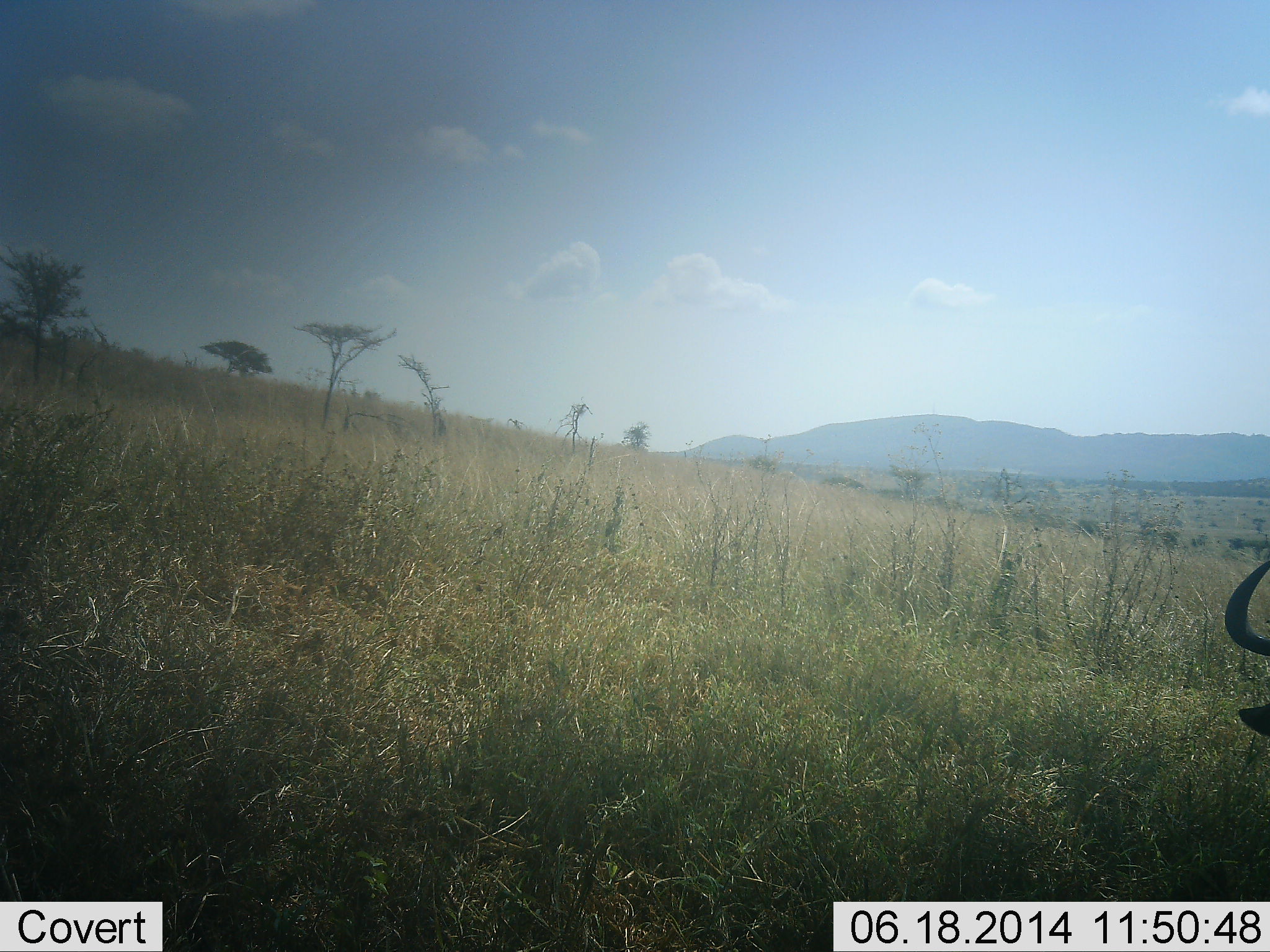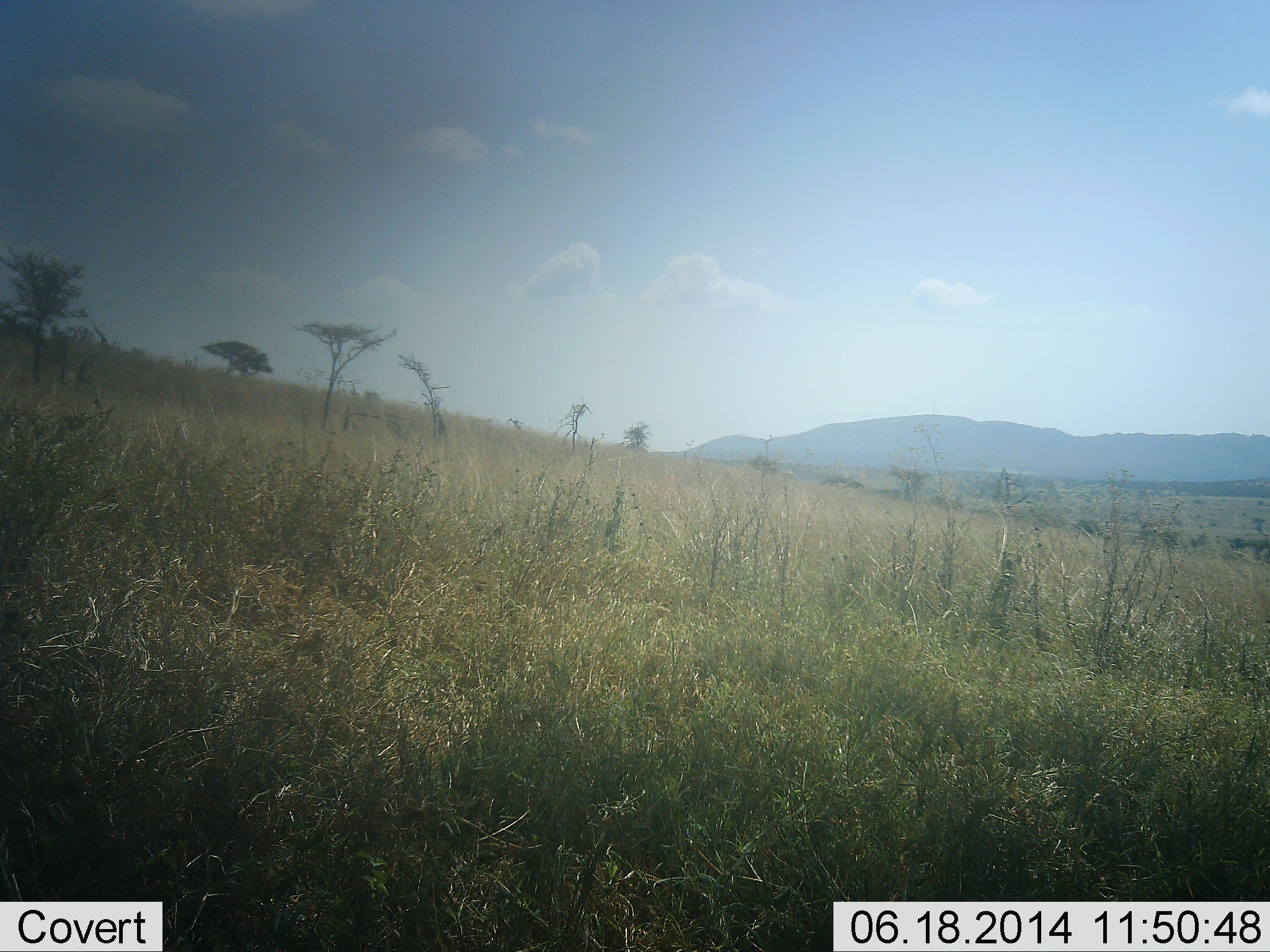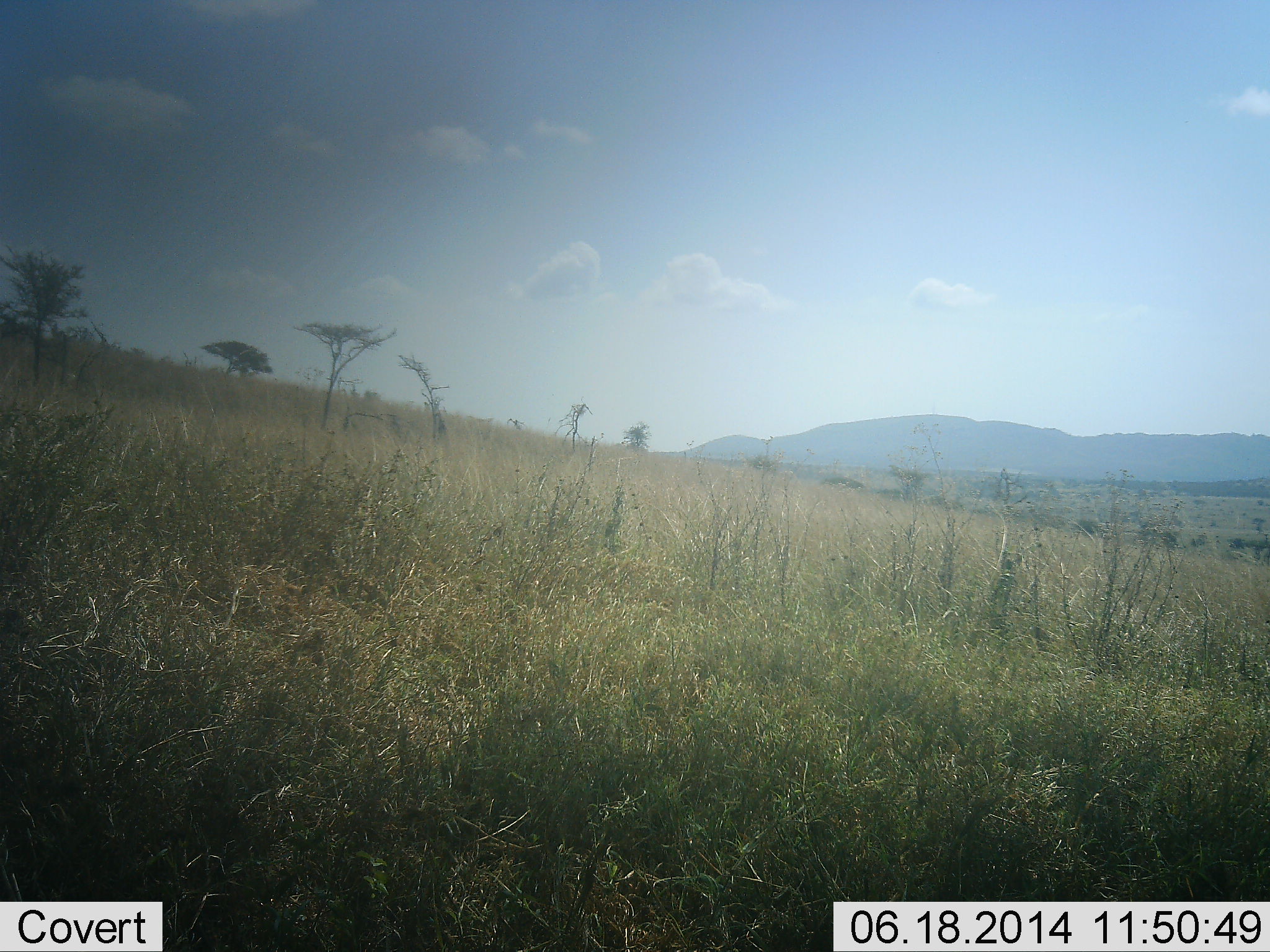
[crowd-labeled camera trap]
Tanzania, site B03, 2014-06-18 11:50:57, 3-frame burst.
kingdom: Animalia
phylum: Chordata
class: Mammalia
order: Artiodactyla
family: Bovidae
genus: Connochaetes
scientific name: Connochaetes taurinus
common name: blue wildebeest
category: wildebeest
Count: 1.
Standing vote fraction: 10%.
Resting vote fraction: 0%.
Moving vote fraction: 70%.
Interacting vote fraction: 0%.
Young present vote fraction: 0%.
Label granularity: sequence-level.